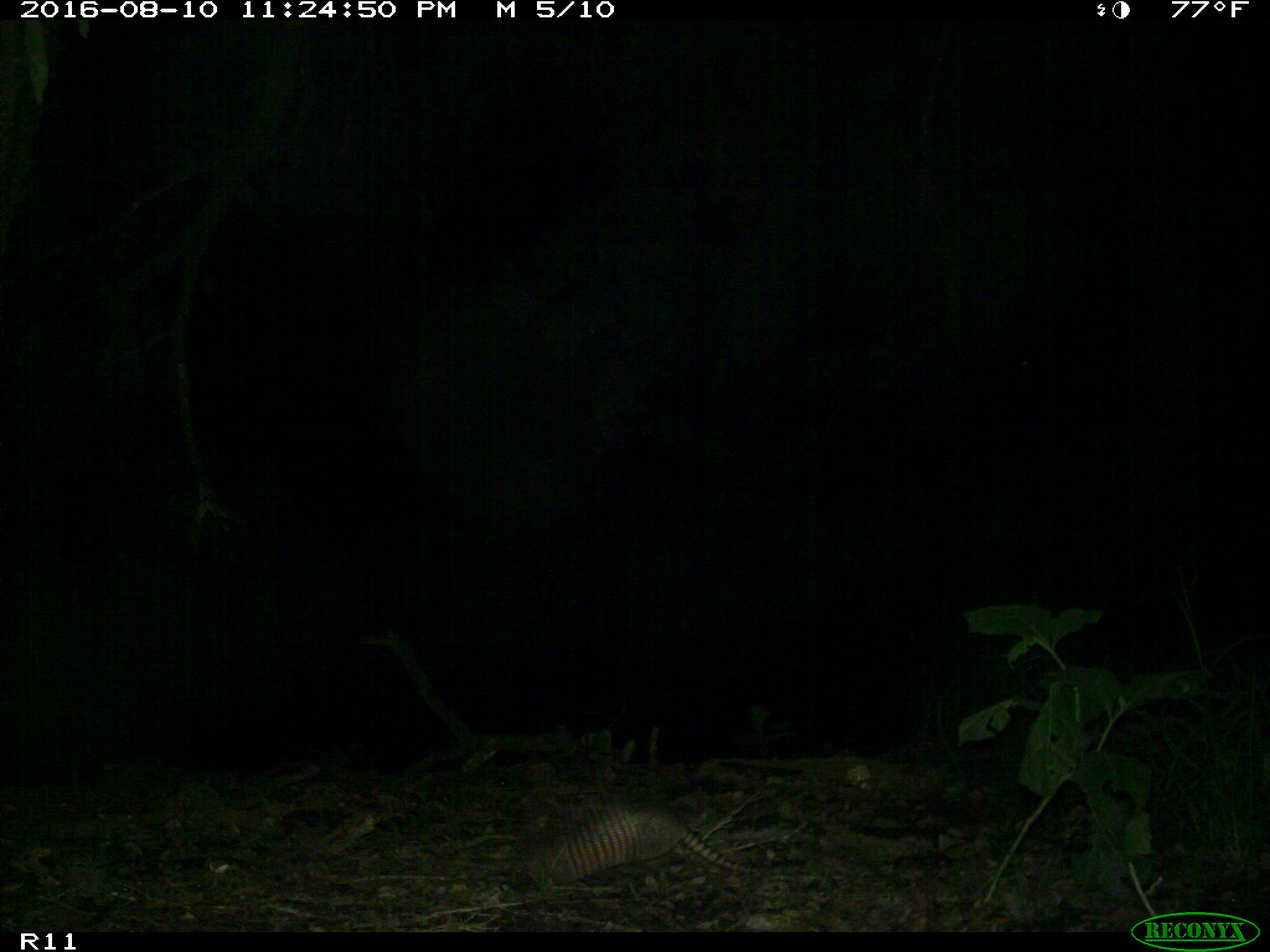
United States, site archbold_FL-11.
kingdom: Animalia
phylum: Chordata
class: Mammalia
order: Cingulata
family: Dasypodidae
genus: Dasypus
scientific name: Dasypus novemcinctus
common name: nine-banded armadillo